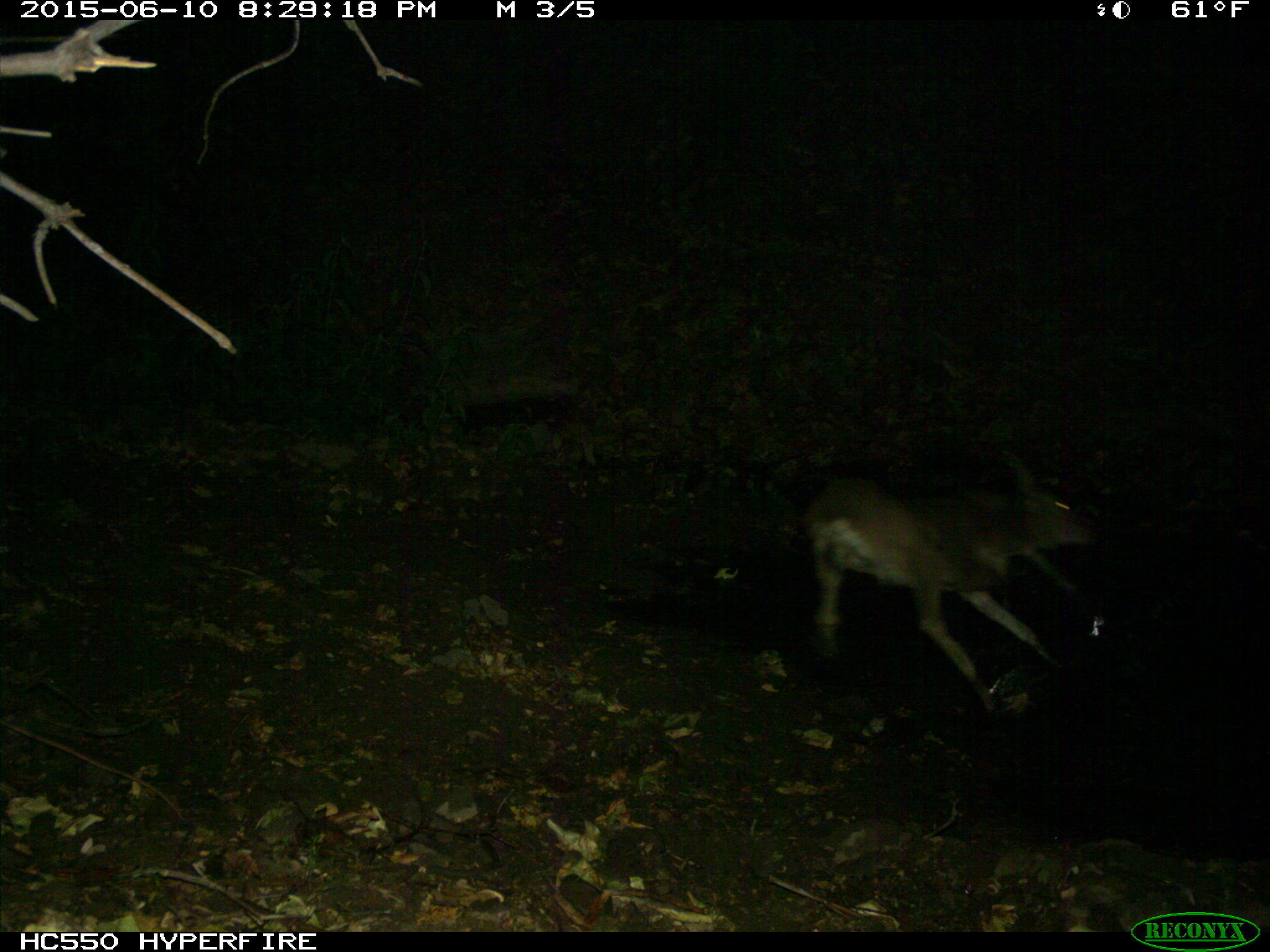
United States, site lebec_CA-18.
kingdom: Animalia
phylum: Chordata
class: Mammalia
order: Artiodactyla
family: Cervidae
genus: Odocoileus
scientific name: Odocoileus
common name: deer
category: unidentified deer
Unidentified deer (deer) (Odocoileus).